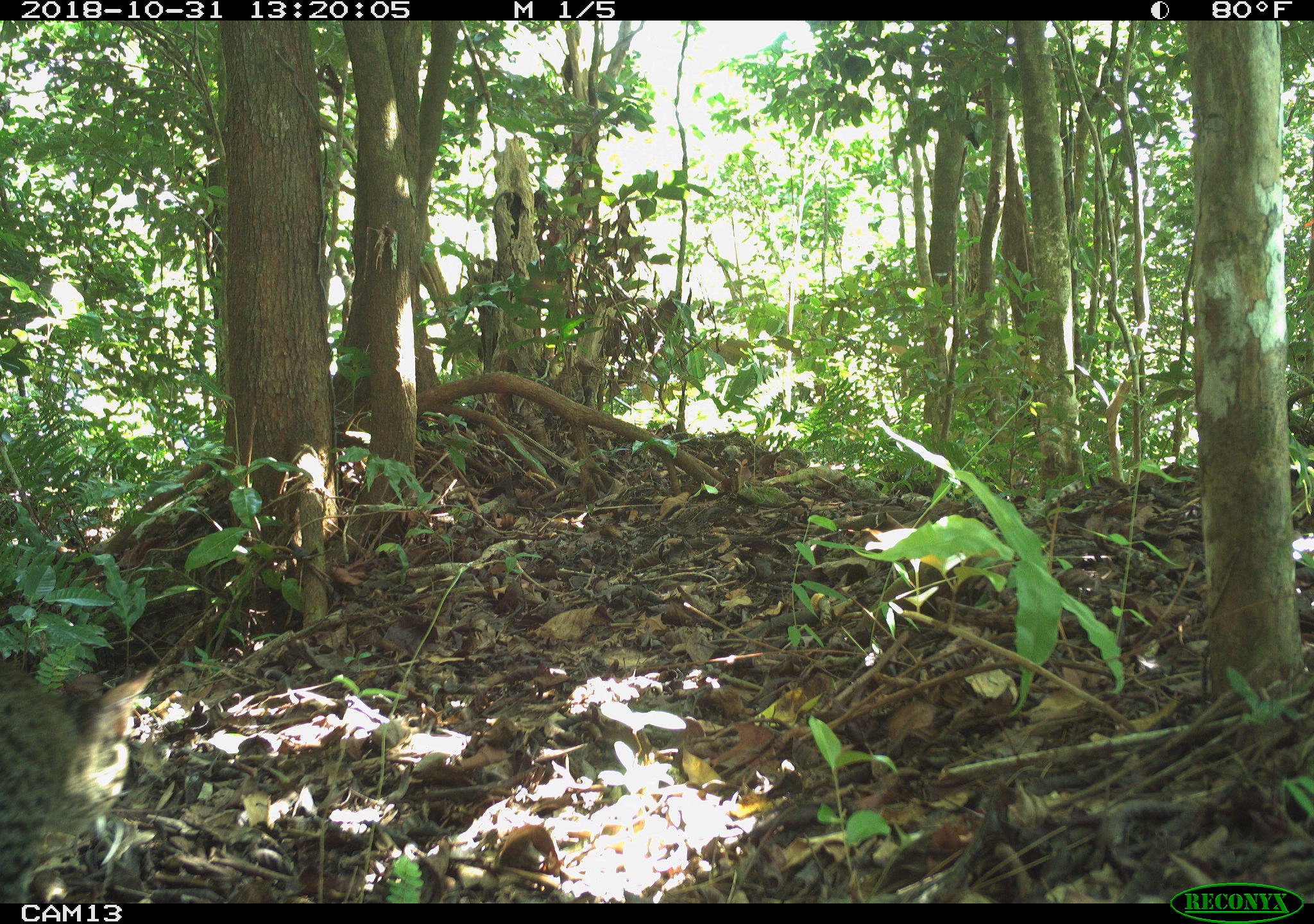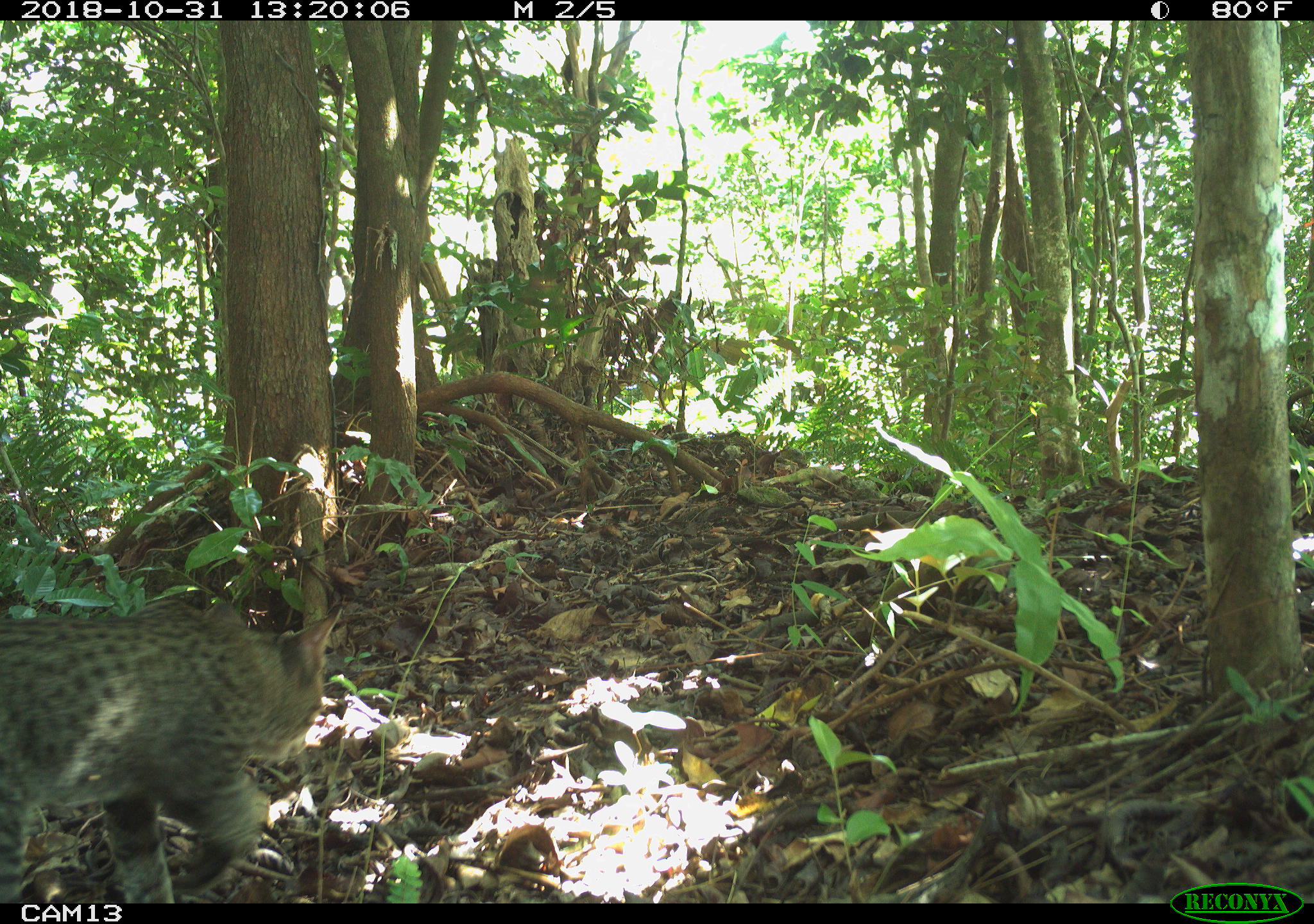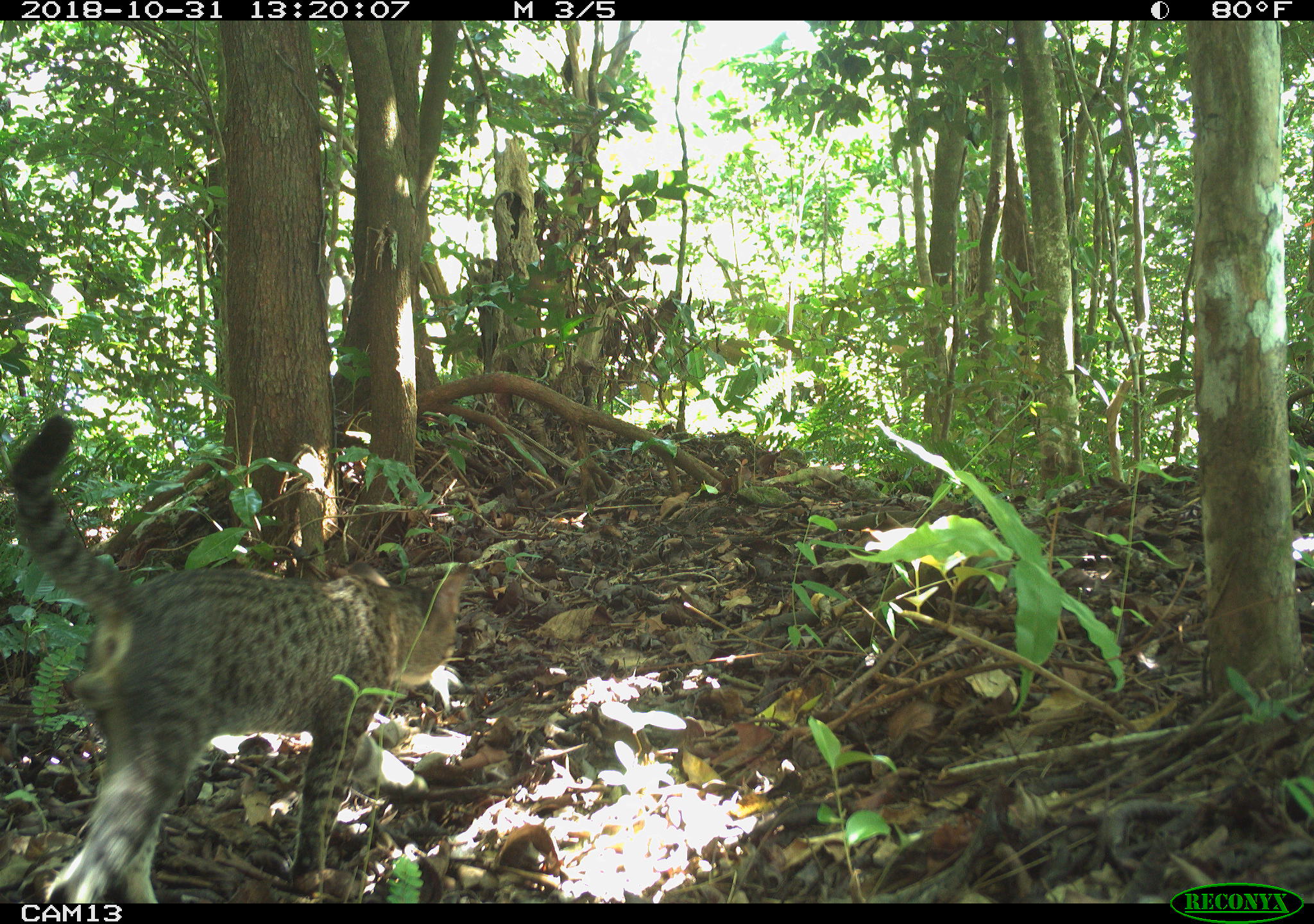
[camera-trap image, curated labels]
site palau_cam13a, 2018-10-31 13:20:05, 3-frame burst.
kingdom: Animalia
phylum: Chordata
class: Mammalia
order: Carnivora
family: Felidae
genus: Felis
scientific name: Felis catus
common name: cat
Cat (Felis catus).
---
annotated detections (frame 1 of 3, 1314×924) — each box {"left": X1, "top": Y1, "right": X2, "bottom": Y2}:
cat: {"left": 1, "top": 654, "right": 153, "bottom": 906}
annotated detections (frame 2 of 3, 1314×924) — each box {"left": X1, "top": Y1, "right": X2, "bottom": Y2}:
cat: {"left": 2, "top": 595, "right": 334, "bottom": 903}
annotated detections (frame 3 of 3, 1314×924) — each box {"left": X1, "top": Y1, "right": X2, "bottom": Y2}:
cat: {"left": 13, "top": 406, "right": 470, "bottom": 902}